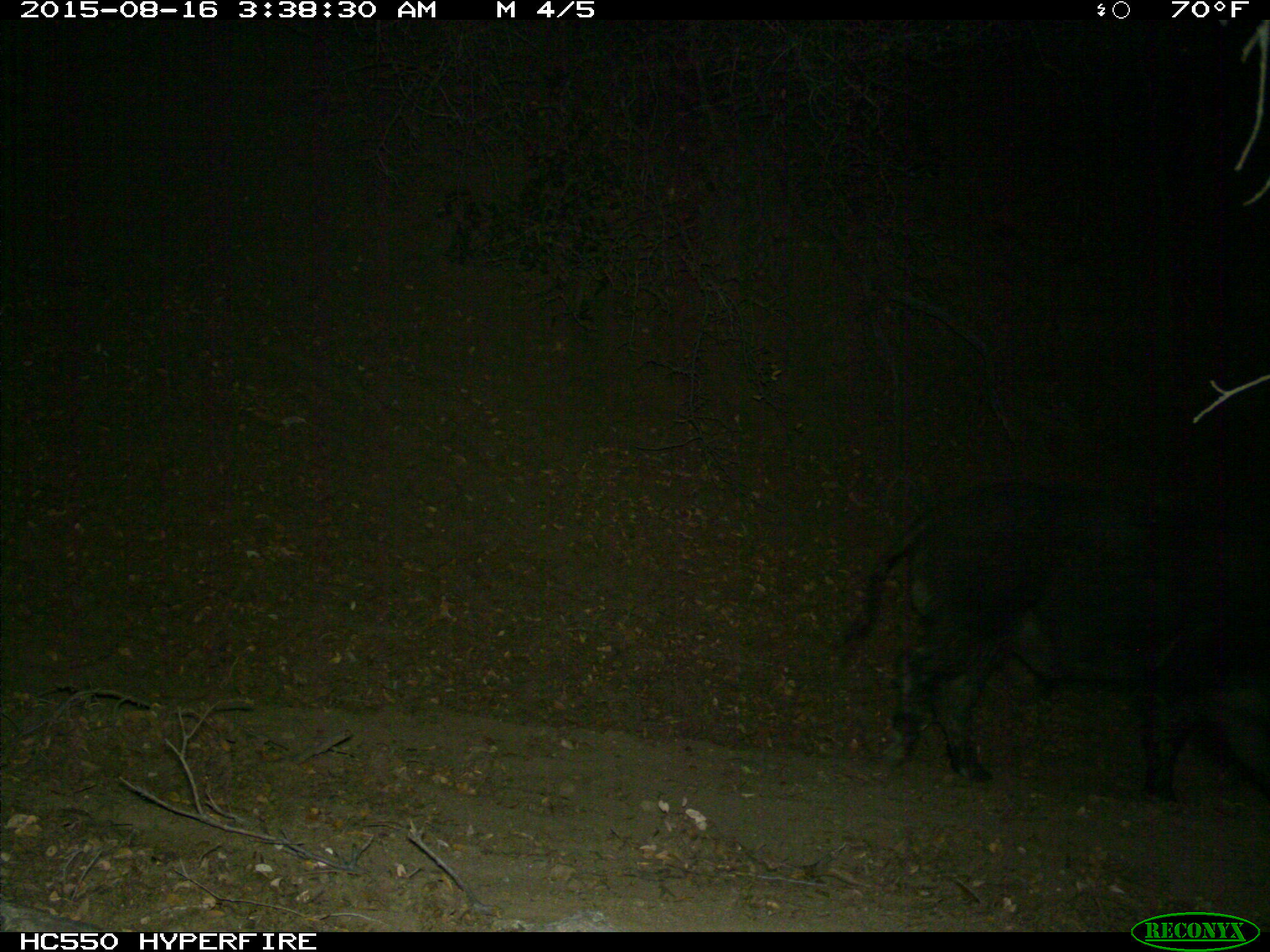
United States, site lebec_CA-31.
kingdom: Animalia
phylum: Chordata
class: Mammalia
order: Artiodactyla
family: Suidae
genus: Sus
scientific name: Sus scrofa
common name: wild boar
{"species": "Sus scrofa (wild boar)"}